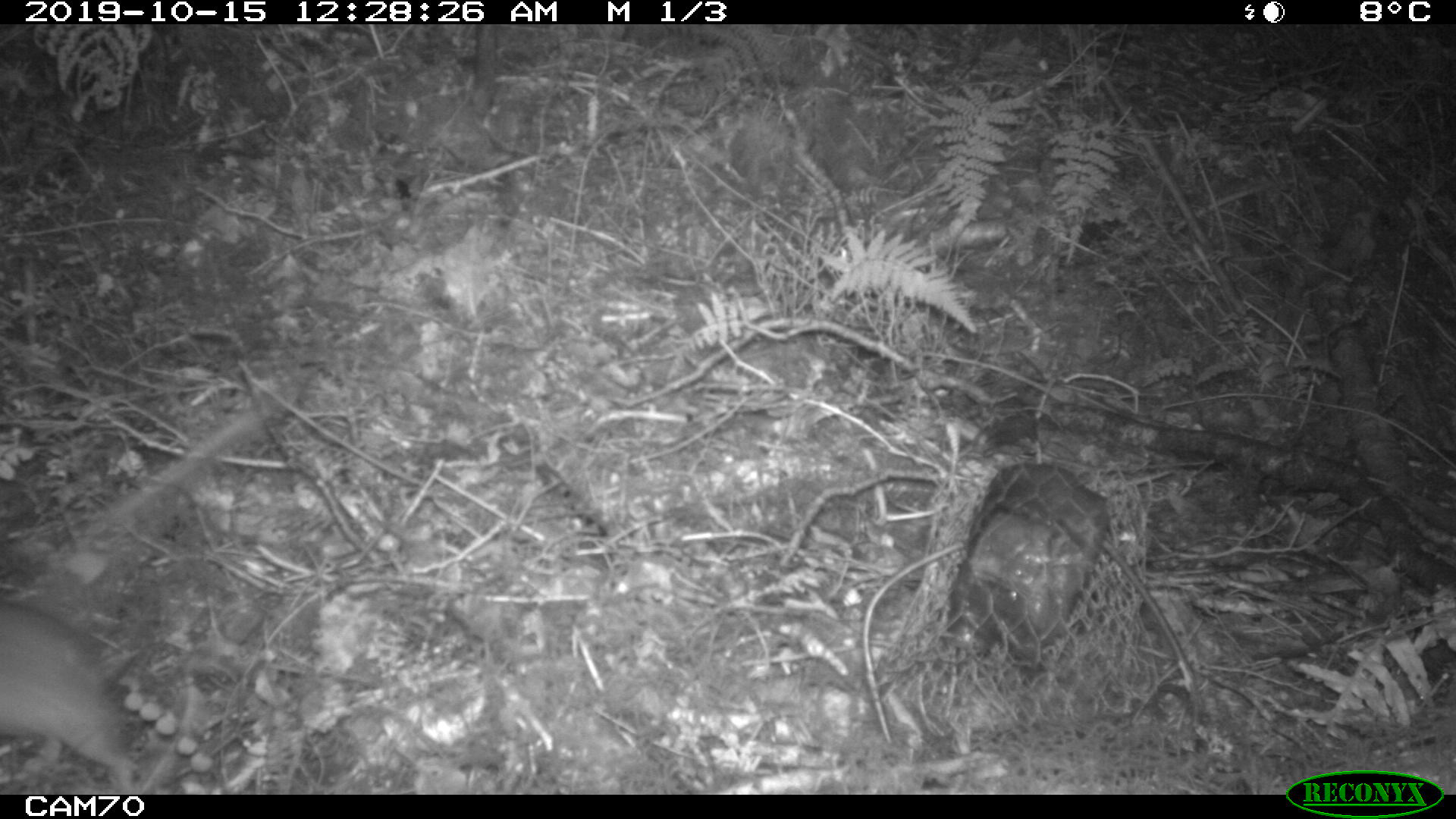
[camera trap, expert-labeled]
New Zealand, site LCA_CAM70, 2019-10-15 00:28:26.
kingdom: Animalia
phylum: Chordata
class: Mammalia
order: Rodentia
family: Muridae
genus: Rattus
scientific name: Rattus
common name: rat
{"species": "rat (Rattus)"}